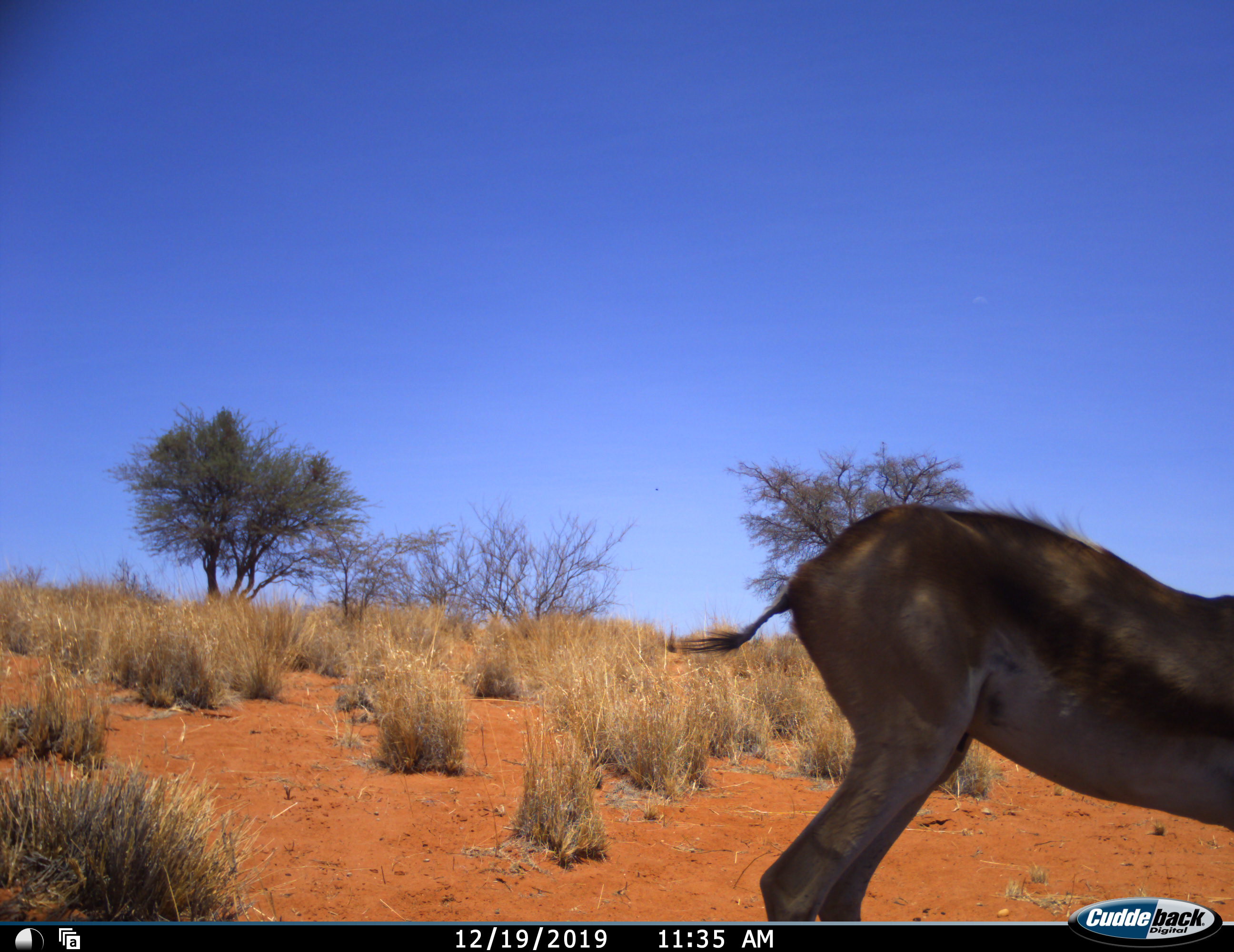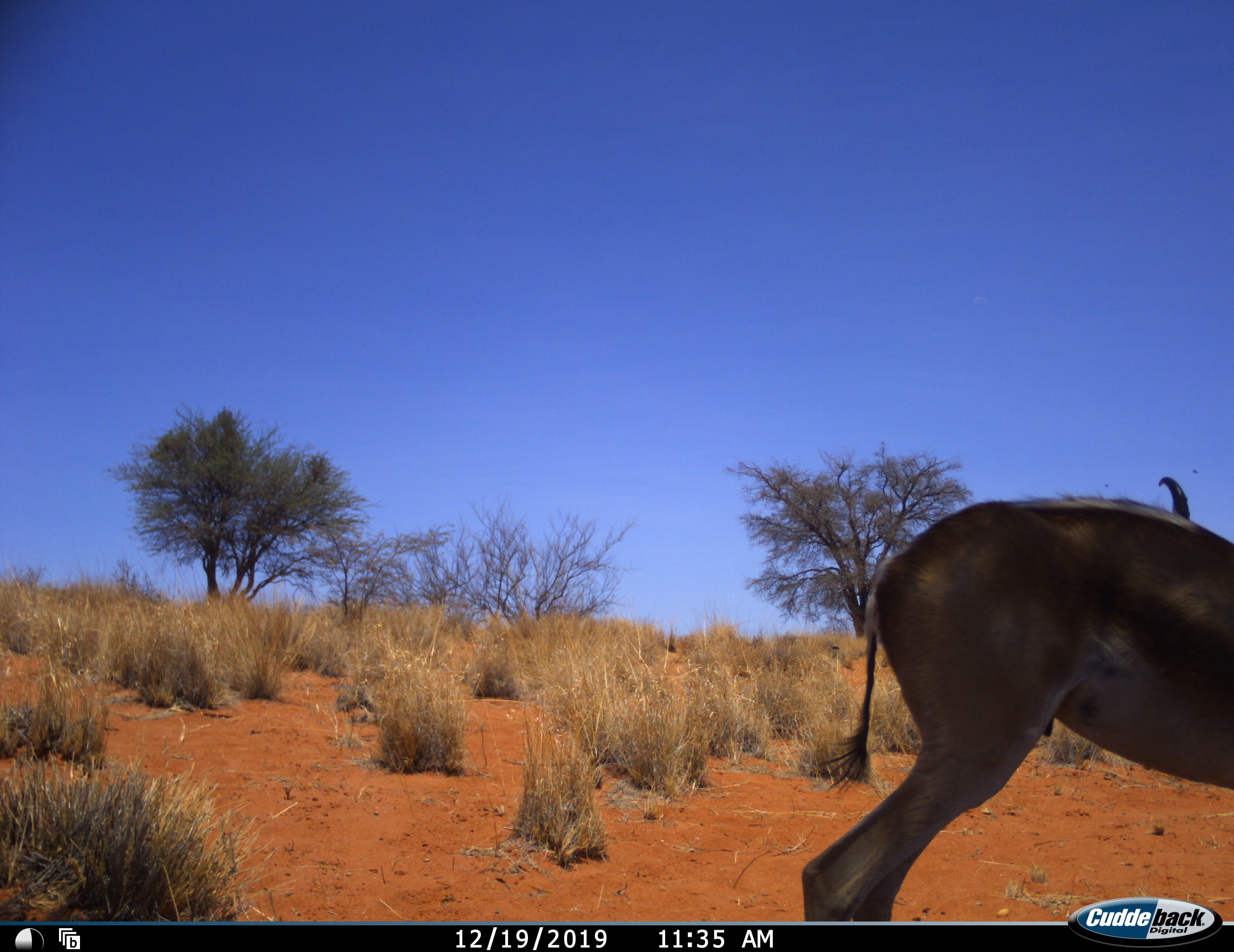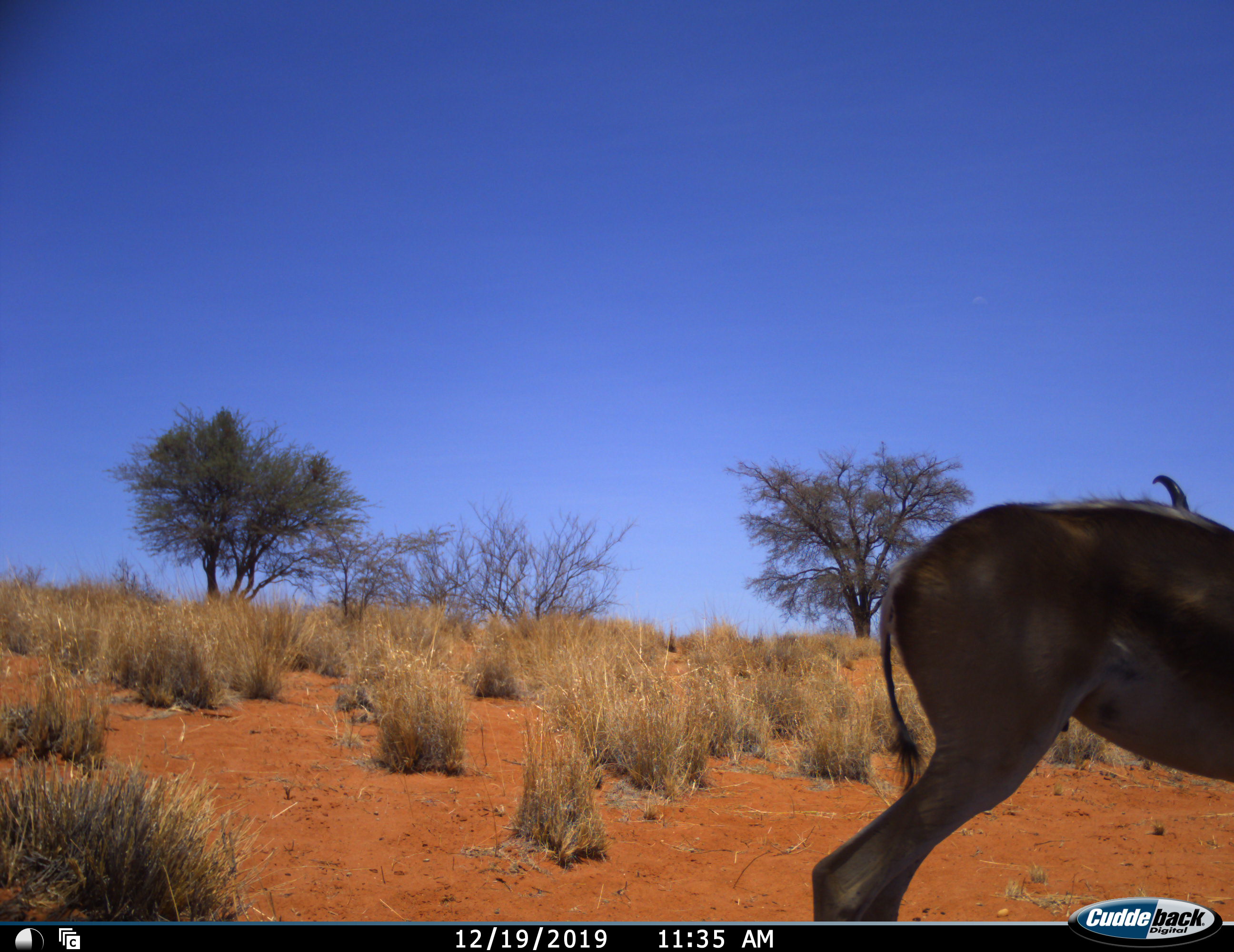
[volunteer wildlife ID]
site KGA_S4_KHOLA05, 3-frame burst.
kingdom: Animalia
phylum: Chordata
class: Mammalia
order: Artiodactyla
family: Bovidae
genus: Antidorcas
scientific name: Antidorcas marsupialis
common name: springbok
Springbok (Antidorcas marsupialis), count 1. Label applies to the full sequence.